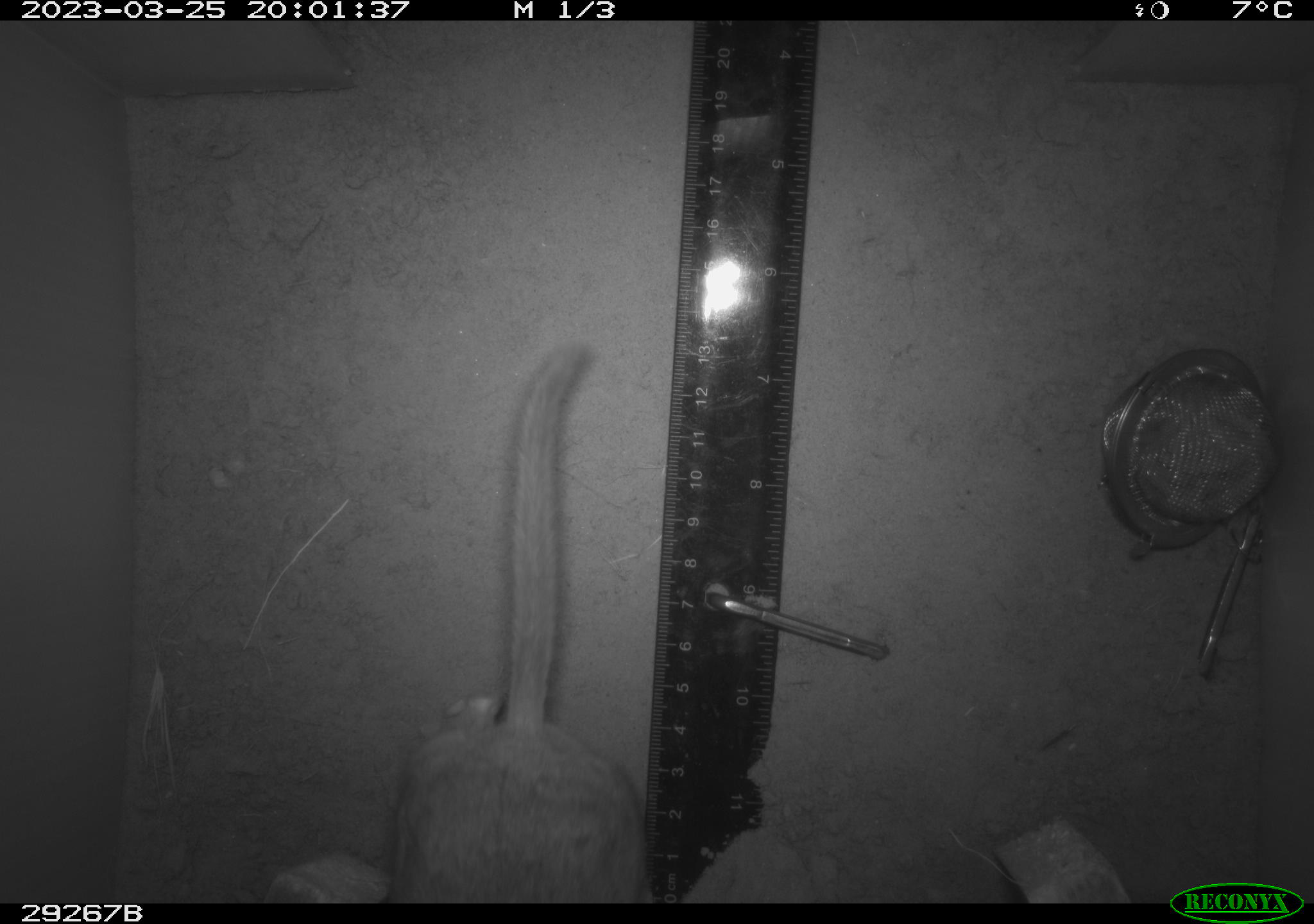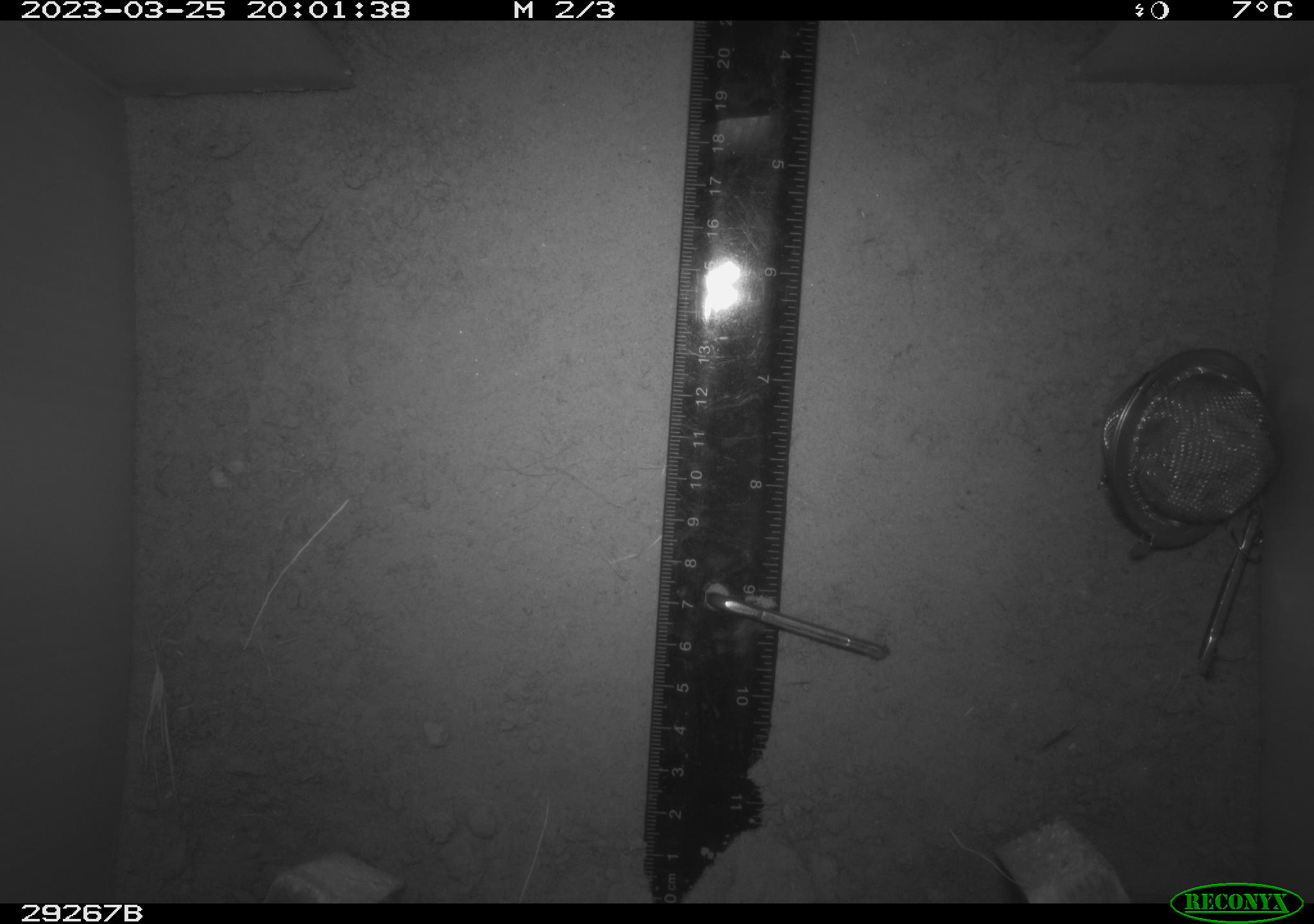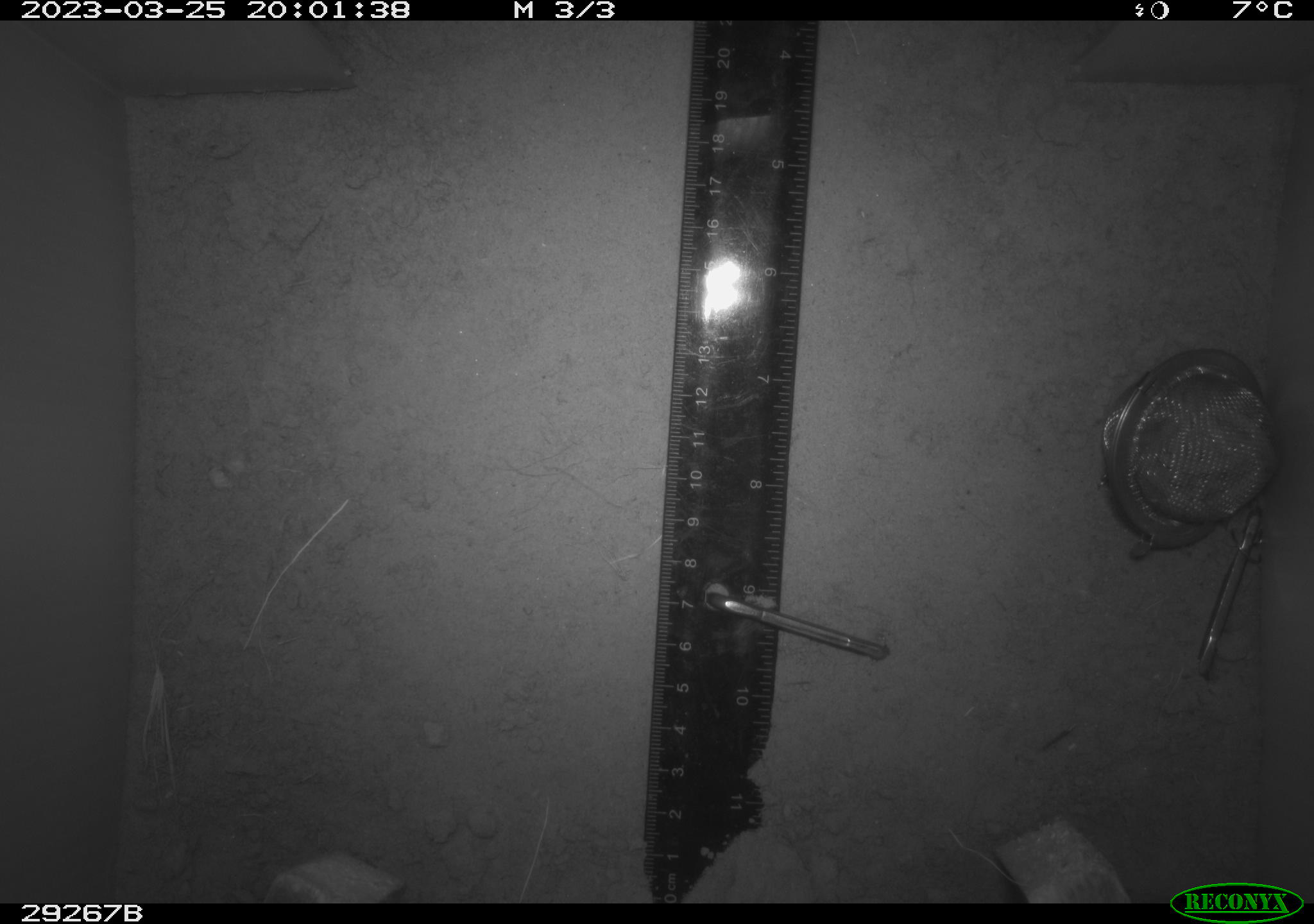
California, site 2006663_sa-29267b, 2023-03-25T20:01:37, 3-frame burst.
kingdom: Animalia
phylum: Chordata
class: Mammalia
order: Rodentia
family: Cricetidae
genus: Neotoma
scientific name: Neotoma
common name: pack rat or woodrat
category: neotoma species